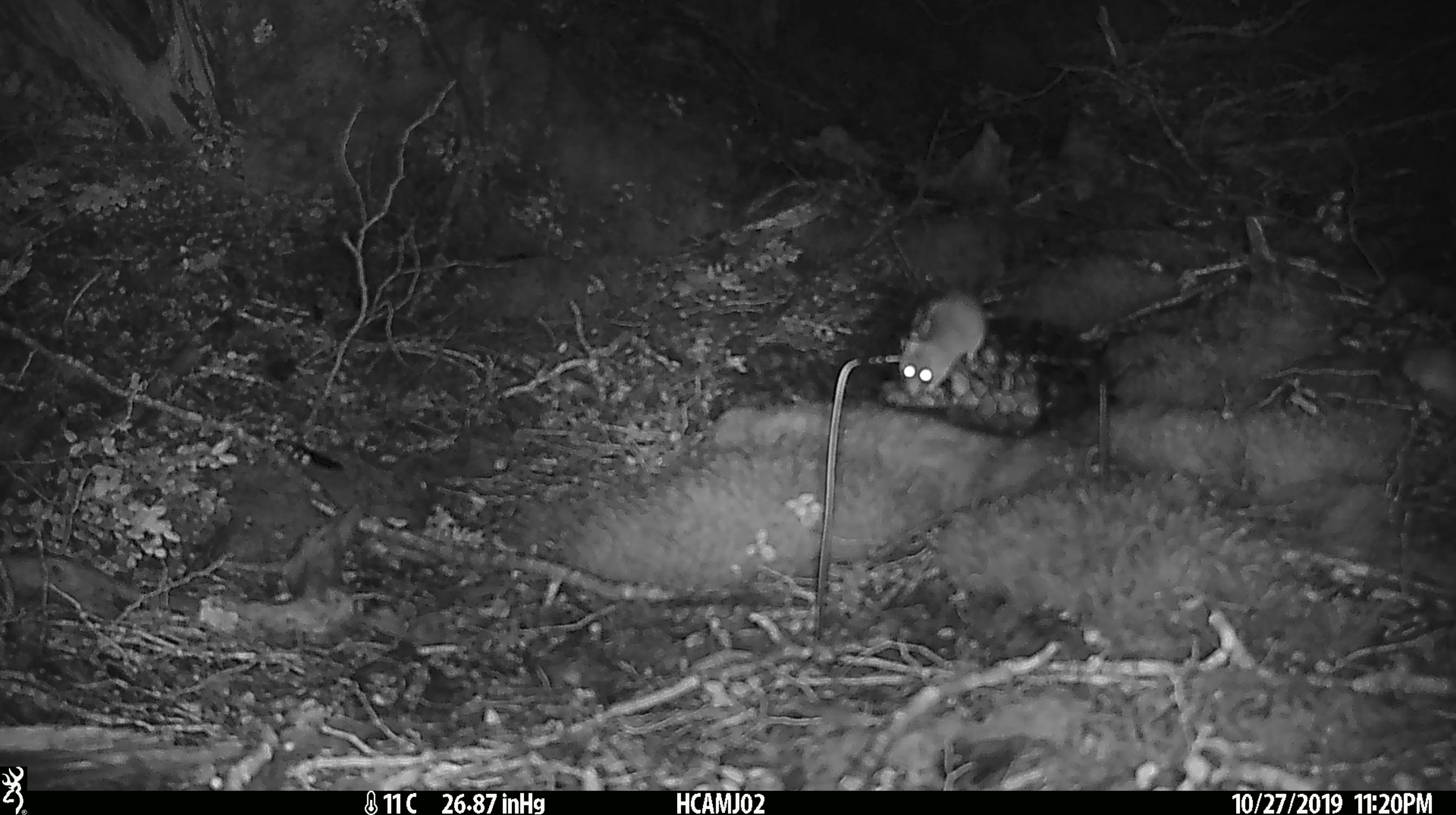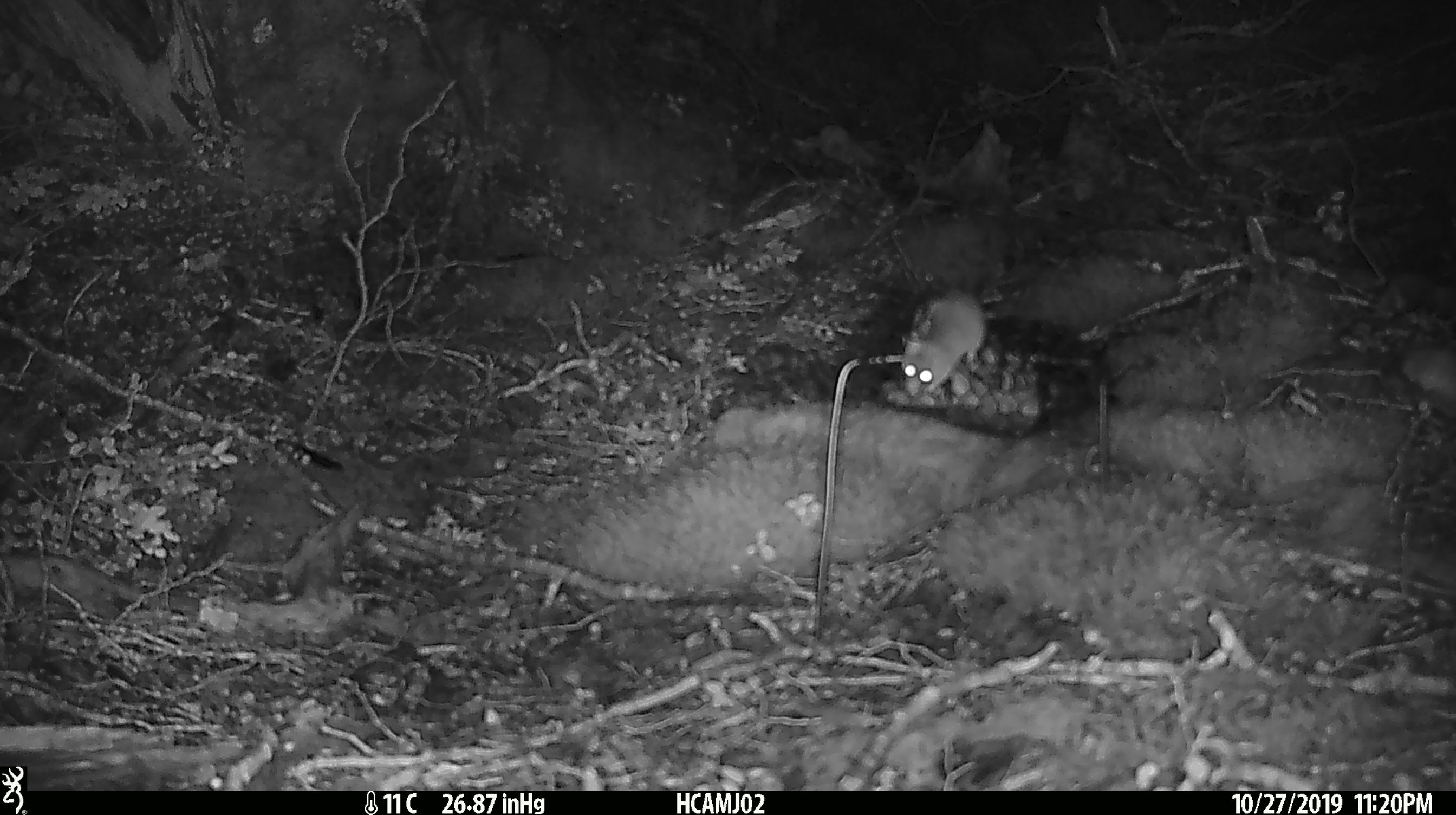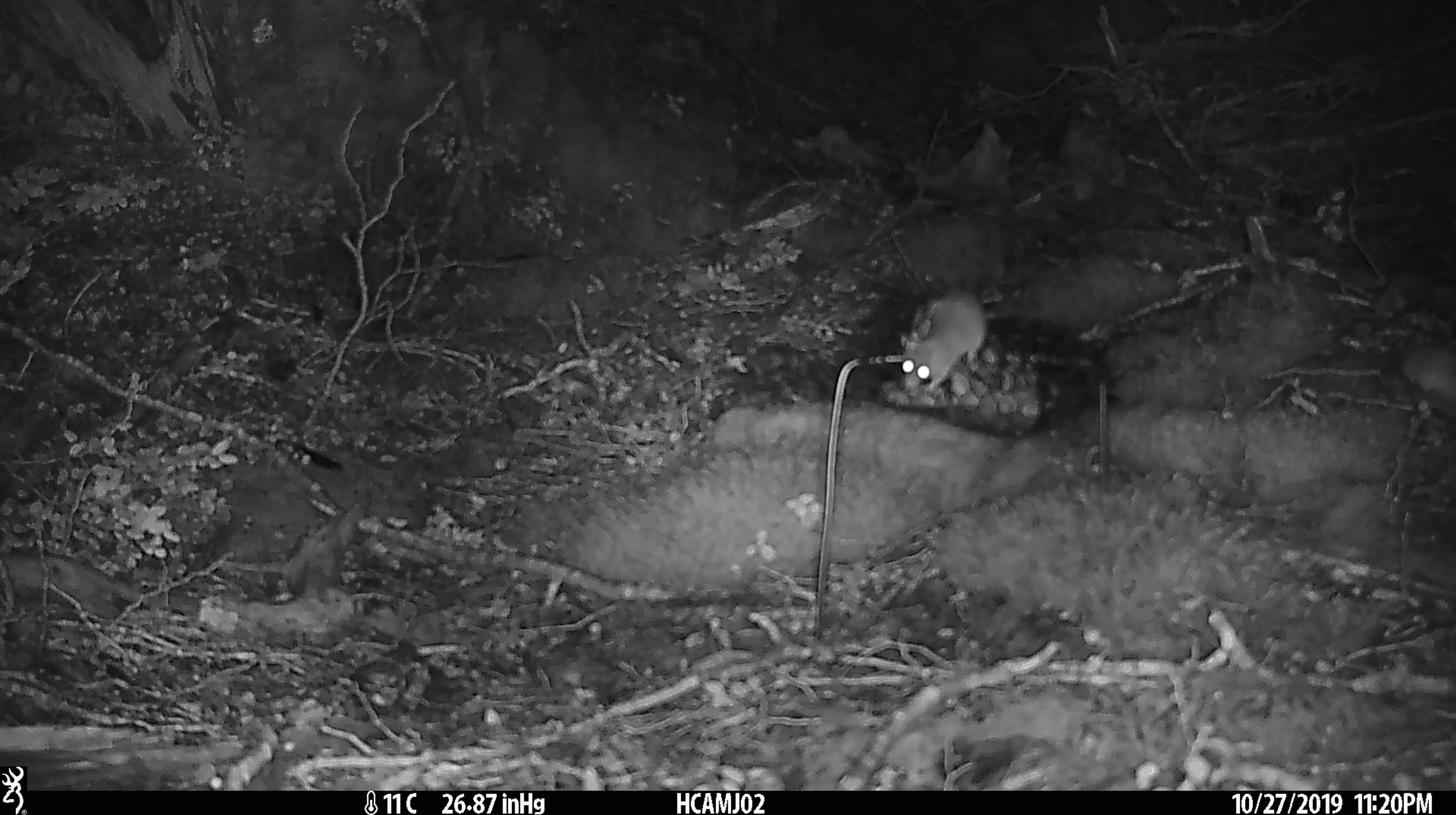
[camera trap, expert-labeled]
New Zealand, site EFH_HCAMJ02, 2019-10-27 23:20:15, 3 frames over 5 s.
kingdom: Animalia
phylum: Chordata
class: Mammalia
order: Rodentia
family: Muridae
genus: Mus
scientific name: Mus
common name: mouse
Mouse (Mus).